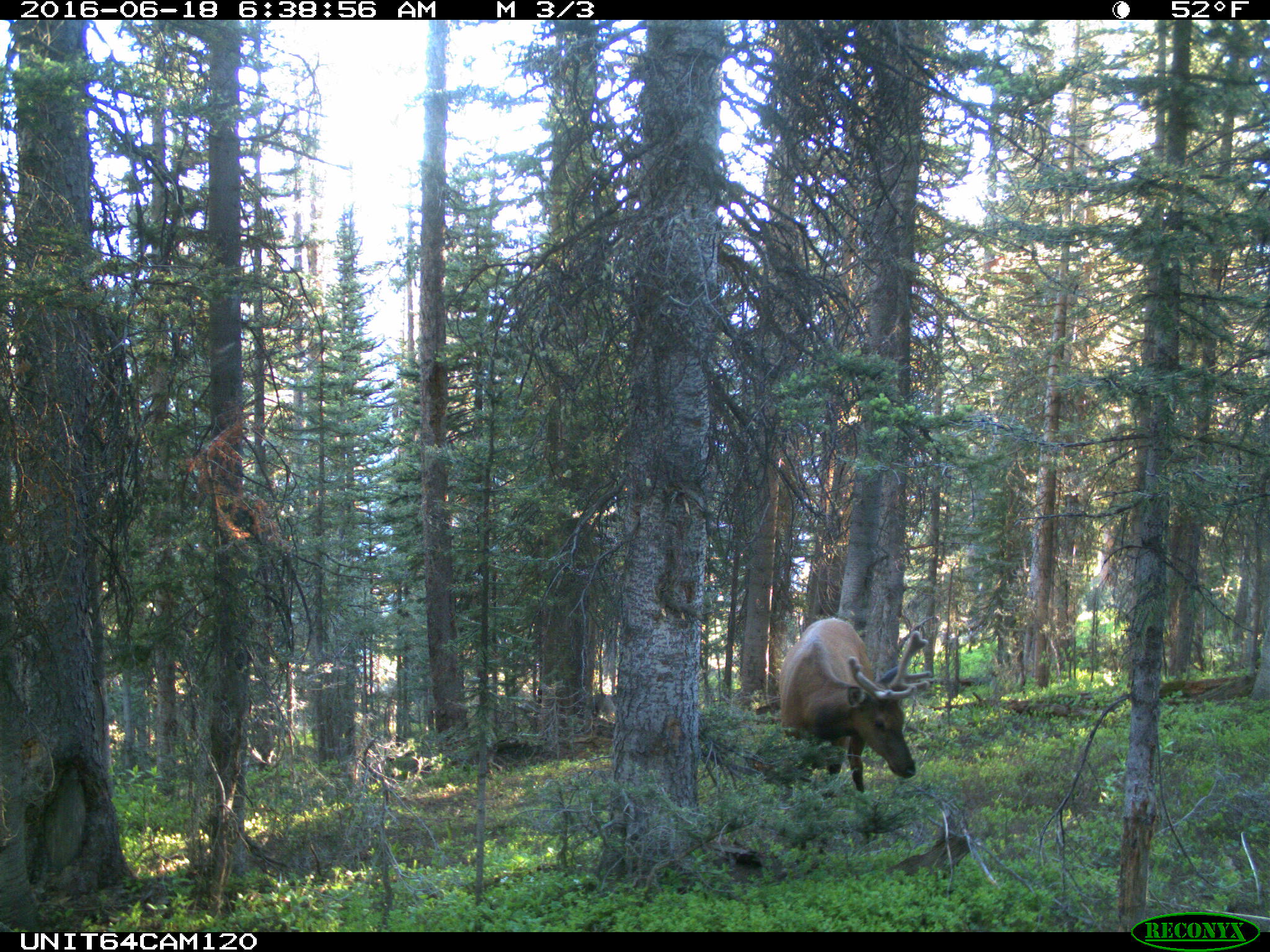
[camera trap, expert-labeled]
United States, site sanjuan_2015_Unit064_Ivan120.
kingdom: Animalia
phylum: Chordata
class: Mammalia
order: Artiodactyla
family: Cervidae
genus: Cervus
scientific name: Cervus elaphus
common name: red deer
Cervus elaphus (red deer).